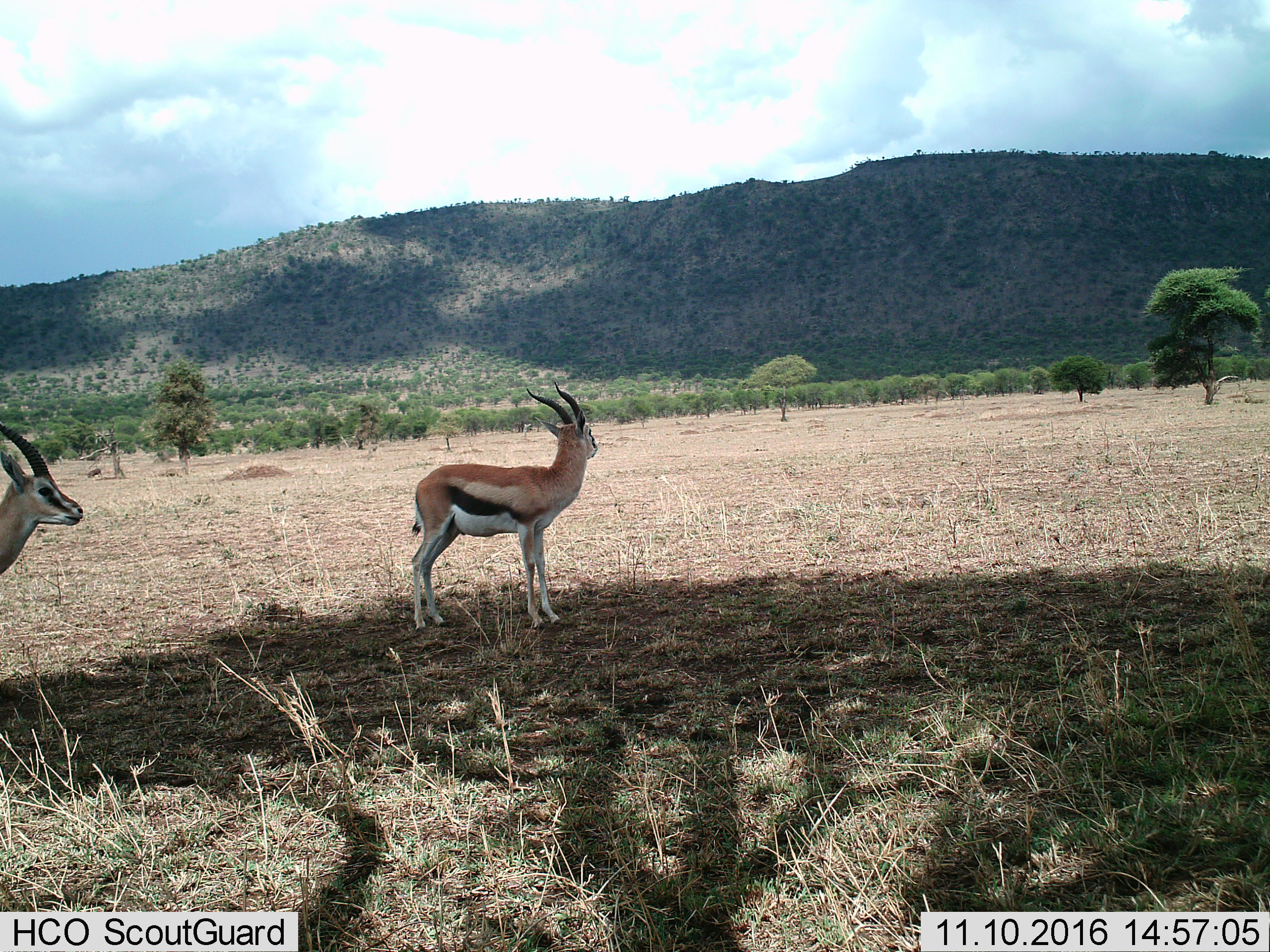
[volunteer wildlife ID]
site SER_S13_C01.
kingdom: Animalia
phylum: Chordata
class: Mammalia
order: Artiodactyla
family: Bovidae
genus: Eudorcas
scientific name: Eudorcas thomsonii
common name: thomson's gazelle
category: gazellethomsons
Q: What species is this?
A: Gazellethomsons (thomson's gazelle) (Eudorcas thomsonii).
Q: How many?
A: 2.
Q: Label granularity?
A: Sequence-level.